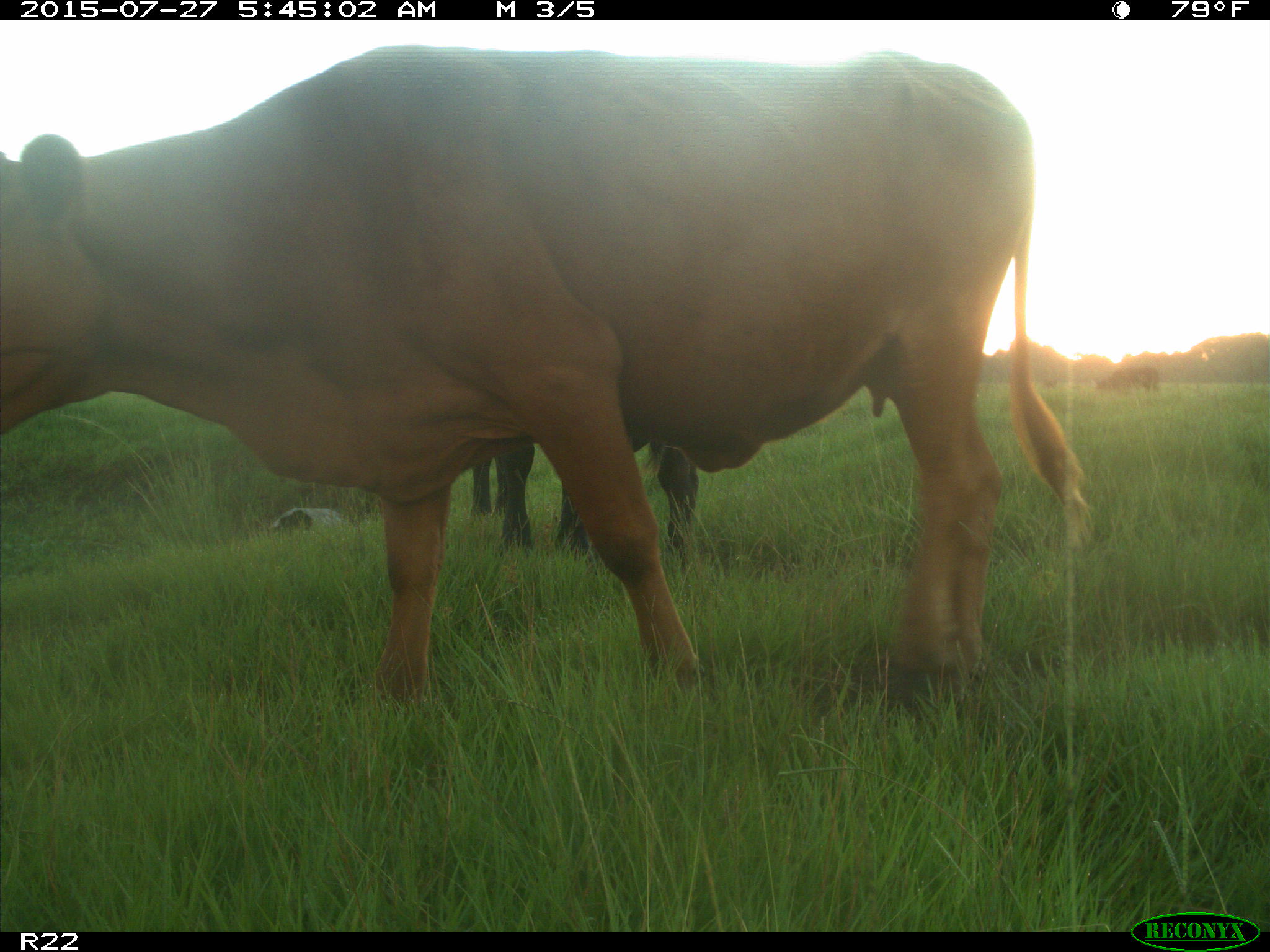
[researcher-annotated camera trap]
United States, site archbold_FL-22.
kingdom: Animalia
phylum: Chordata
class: Mammalia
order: Artiodactyla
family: Bovidae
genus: Bos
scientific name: Bos taurus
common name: domestic cow